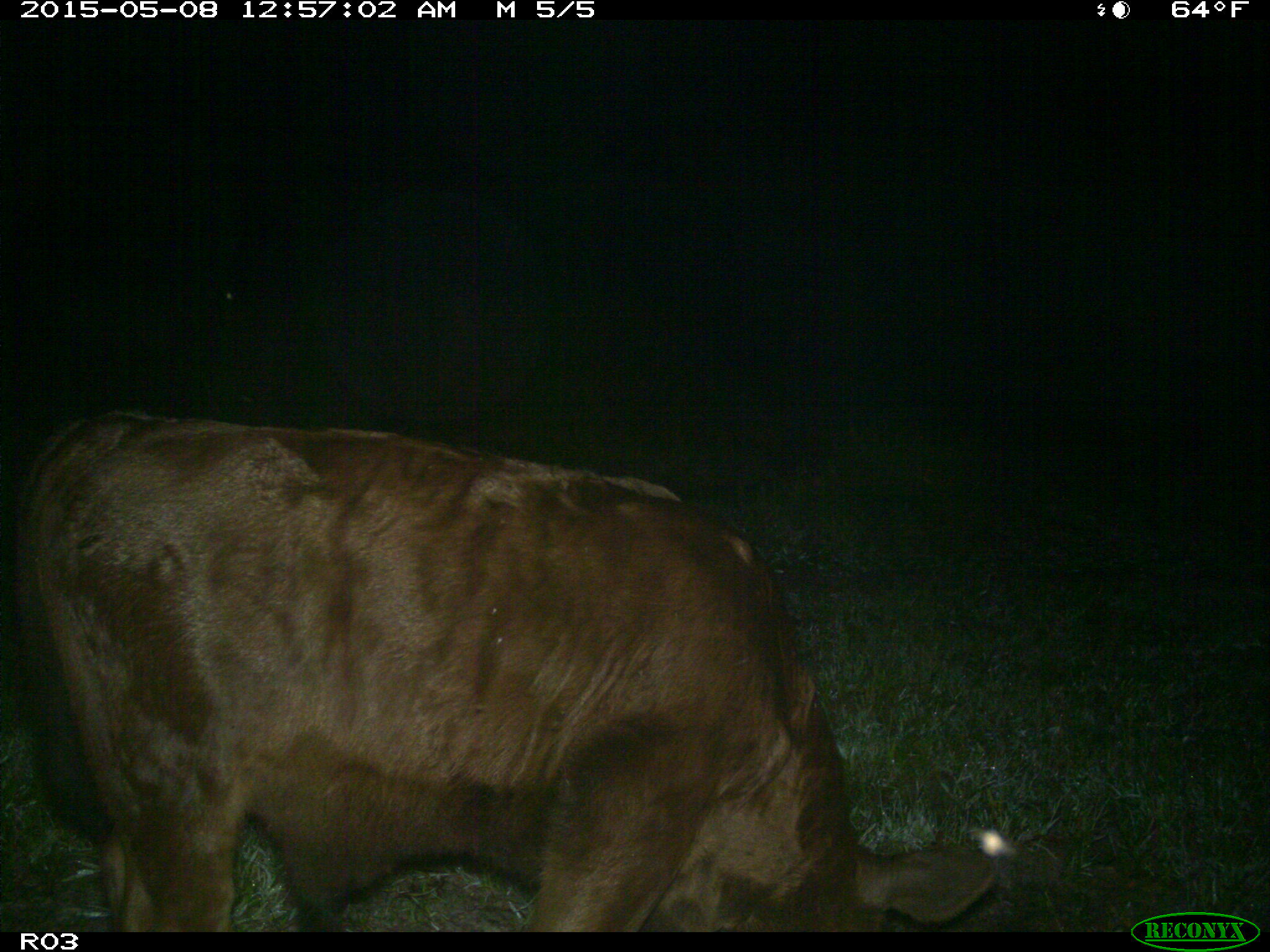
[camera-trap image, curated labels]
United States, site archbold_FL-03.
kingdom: Animalia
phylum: Chordata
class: Mammalia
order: Artiodactyla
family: Bovidae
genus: Bos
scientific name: Bos taurus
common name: domestic cow